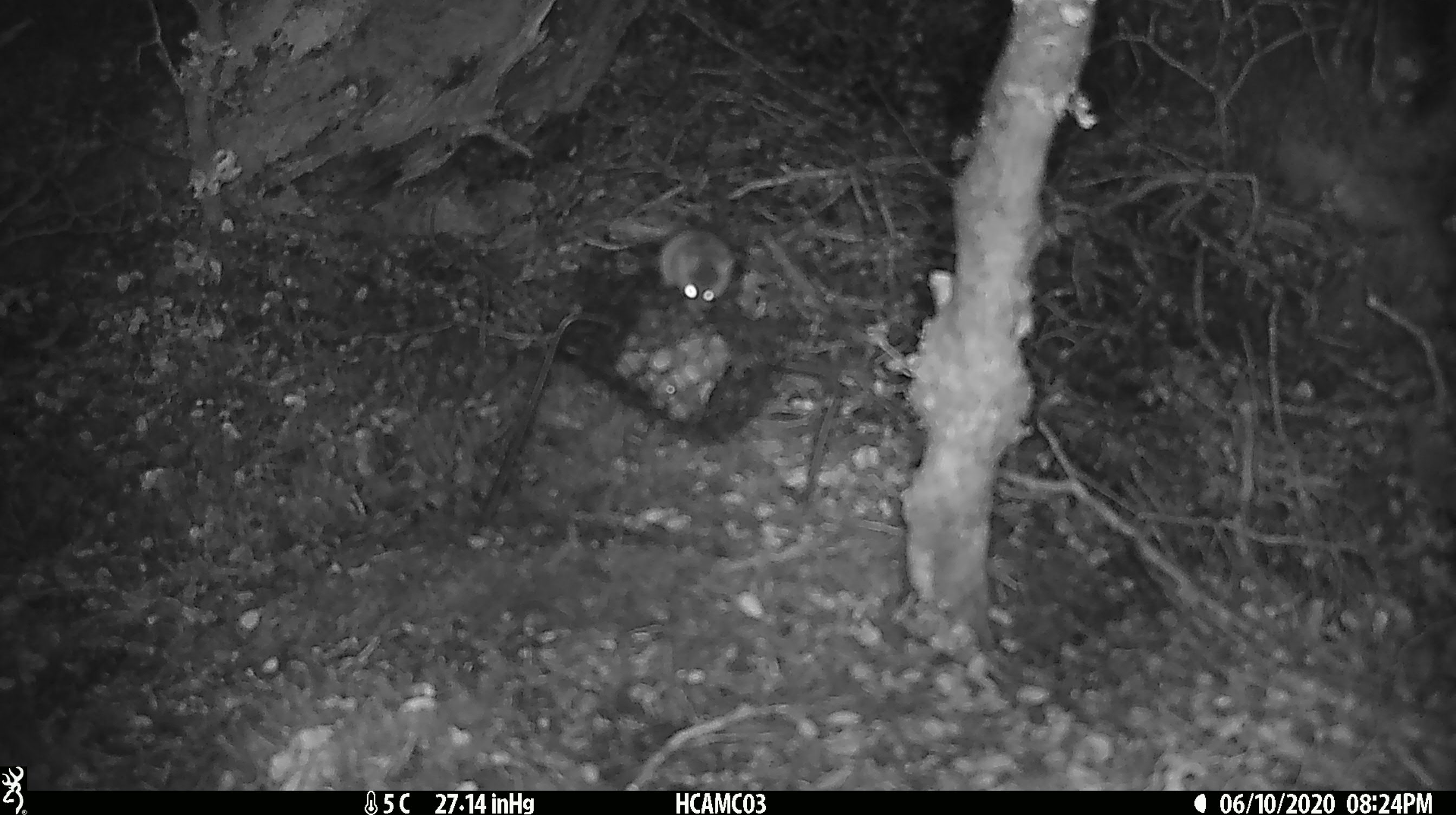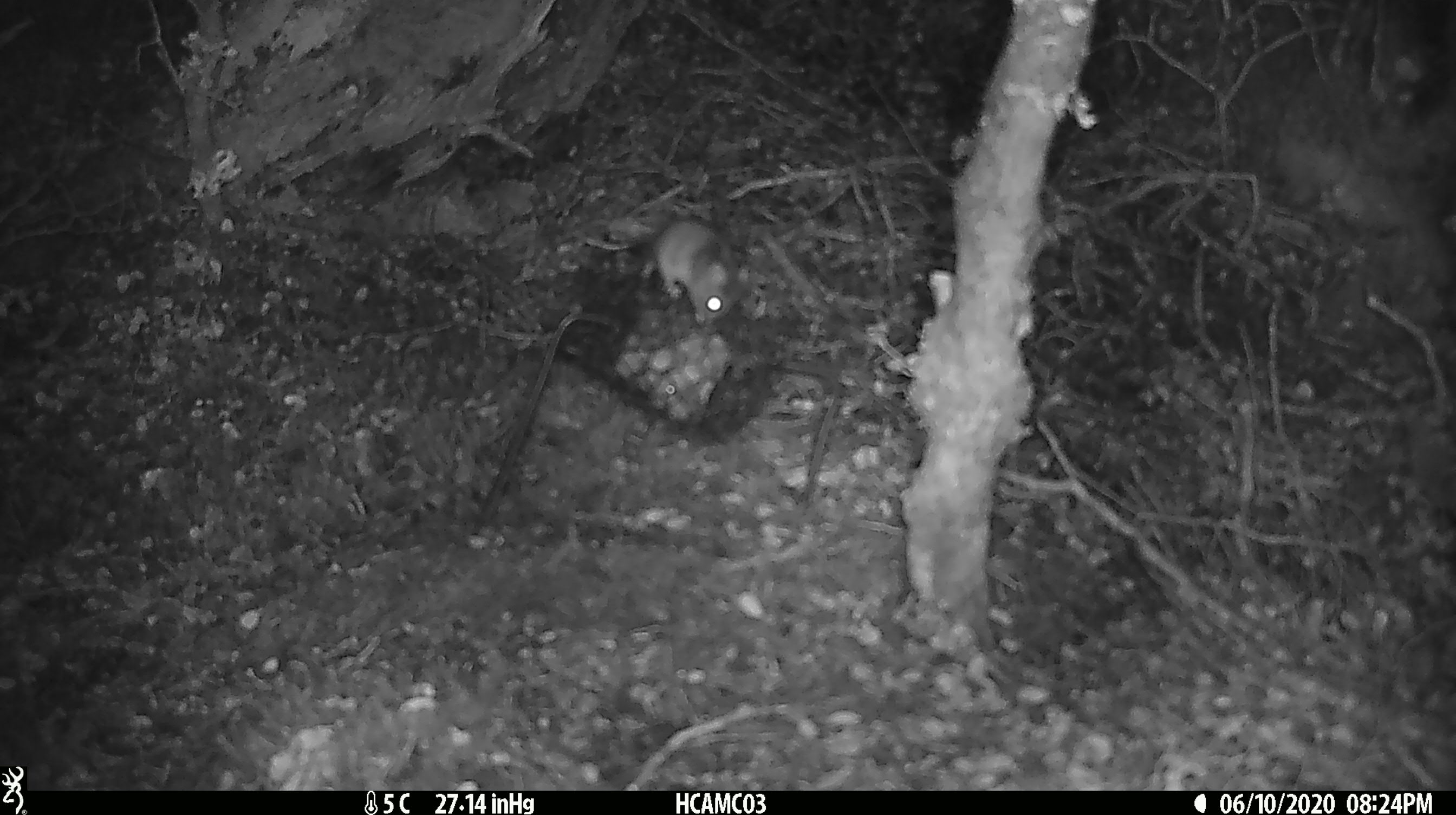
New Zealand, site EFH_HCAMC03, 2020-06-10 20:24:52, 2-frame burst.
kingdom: Animalia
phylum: Chordata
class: Mammalia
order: Rodentia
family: Muridae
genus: Mus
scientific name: Mus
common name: mouse